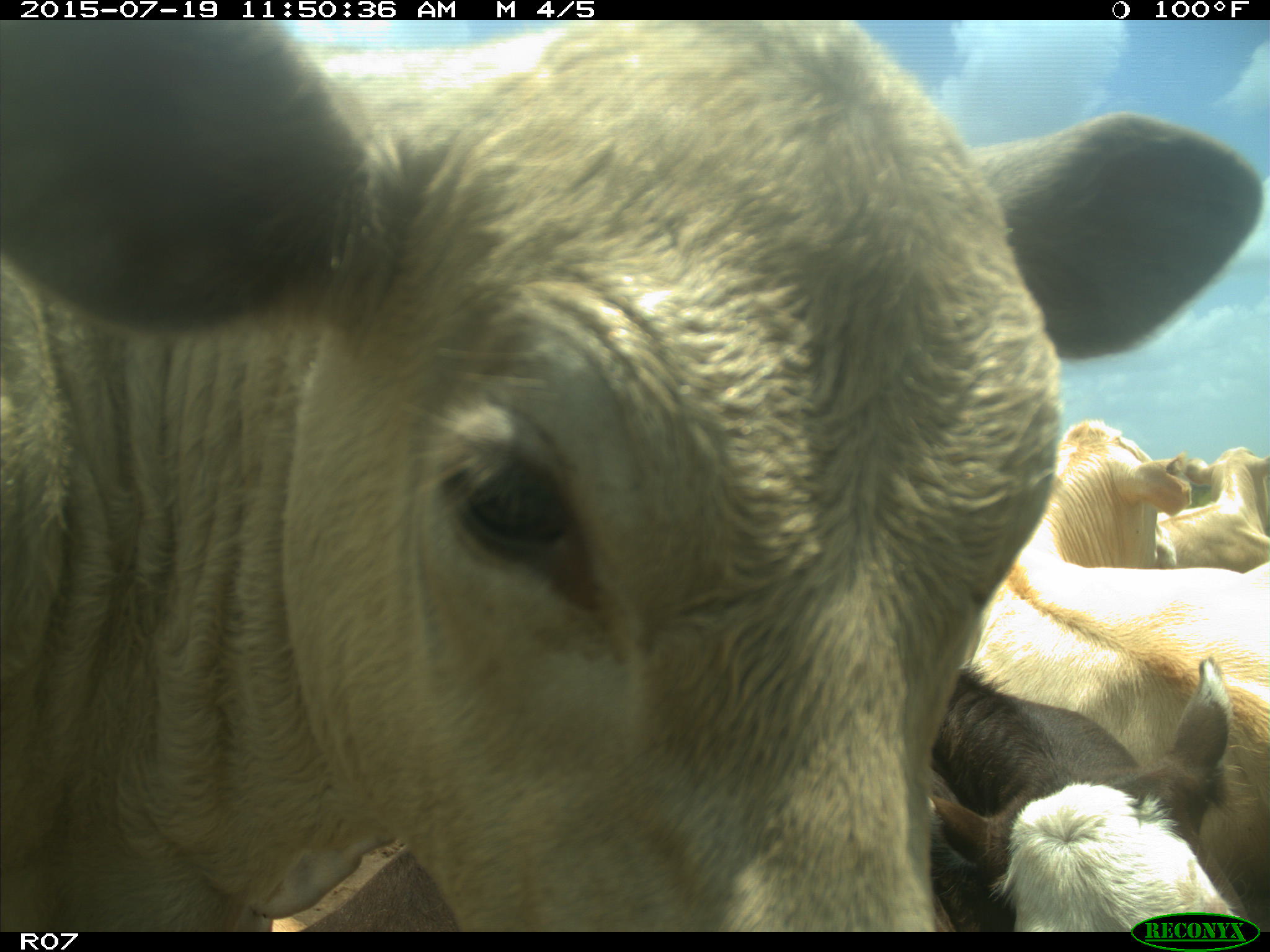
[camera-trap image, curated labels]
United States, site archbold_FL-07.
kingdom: Animalia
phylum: Chordata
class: Mammalia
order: Artiodactyla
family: Bovidae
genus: Bos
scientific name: Bos taurus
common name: domestic cow